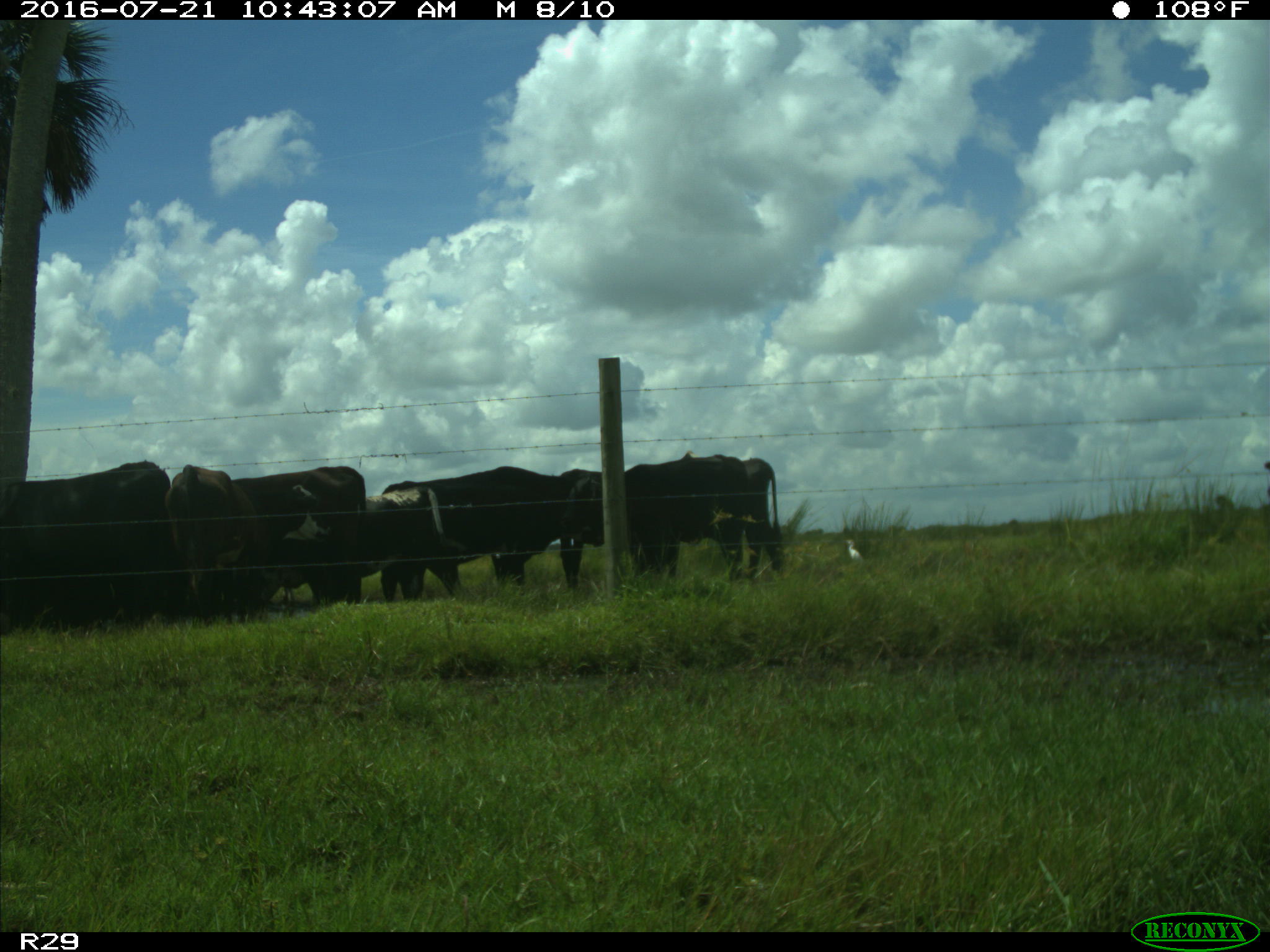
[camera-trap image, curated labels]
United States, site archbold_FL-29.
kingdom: Animalia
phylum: Chordata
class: Mammalia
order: Artiodactyla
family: Bovidae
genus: Bos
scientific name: Bos taurus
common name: domestic cow